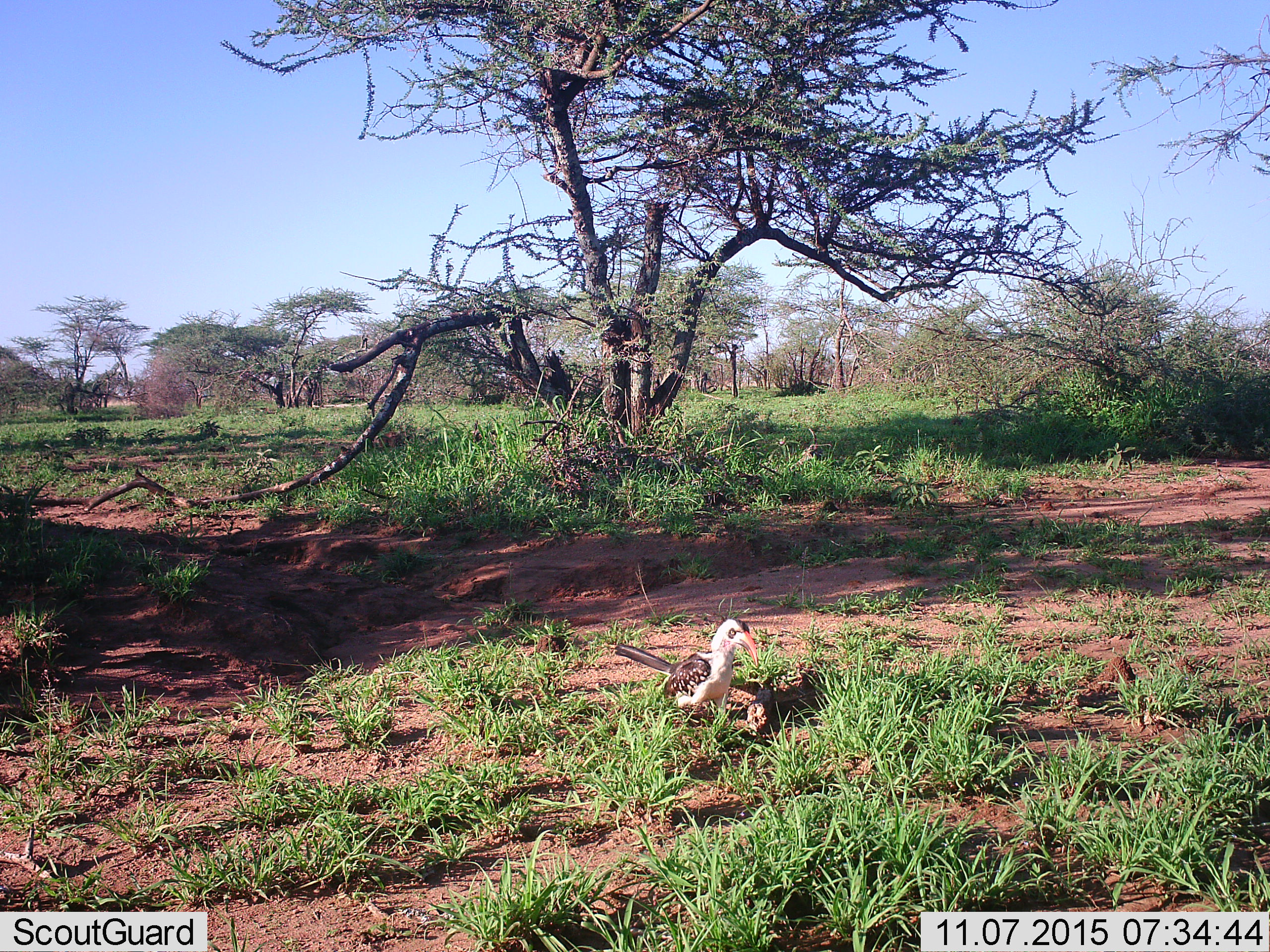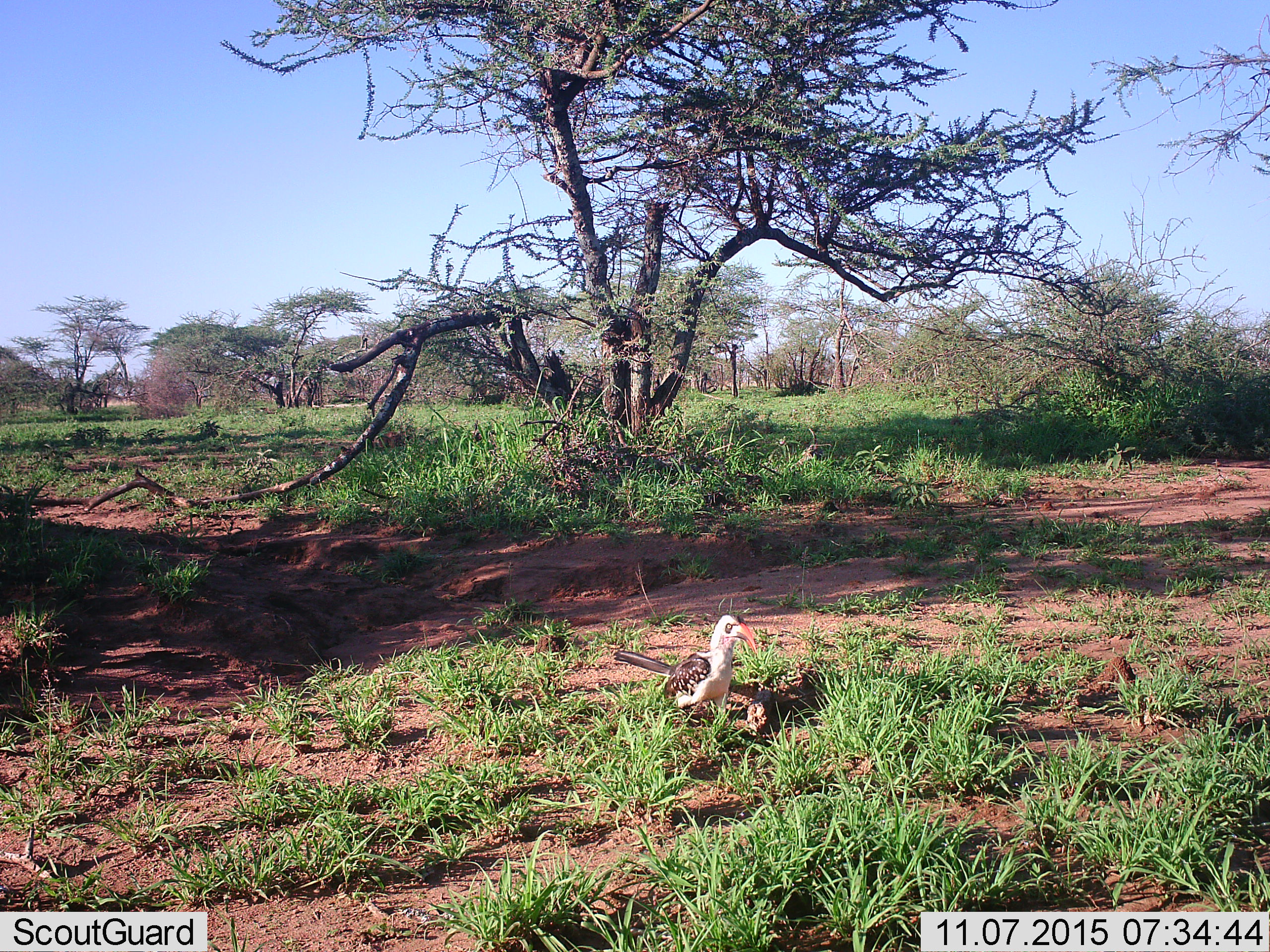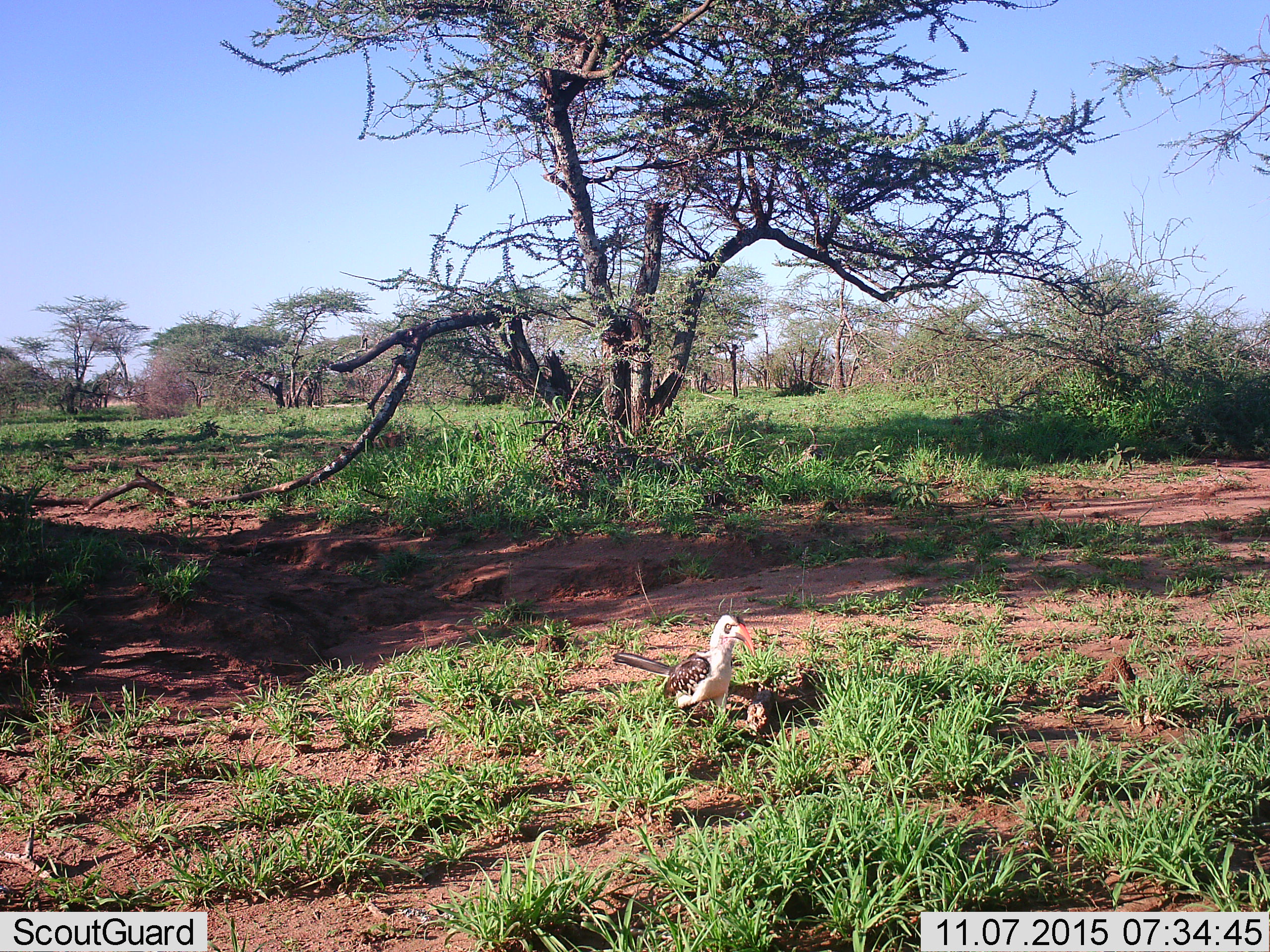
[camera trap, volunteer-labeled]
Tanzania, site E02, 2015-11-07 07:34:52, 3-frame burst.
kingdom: Animalia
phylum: Chordata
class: Aves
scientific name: Aves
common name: bird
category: otherbird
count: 1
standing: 92%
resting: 15%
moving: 0%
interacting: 0%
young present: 0%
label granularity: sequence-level